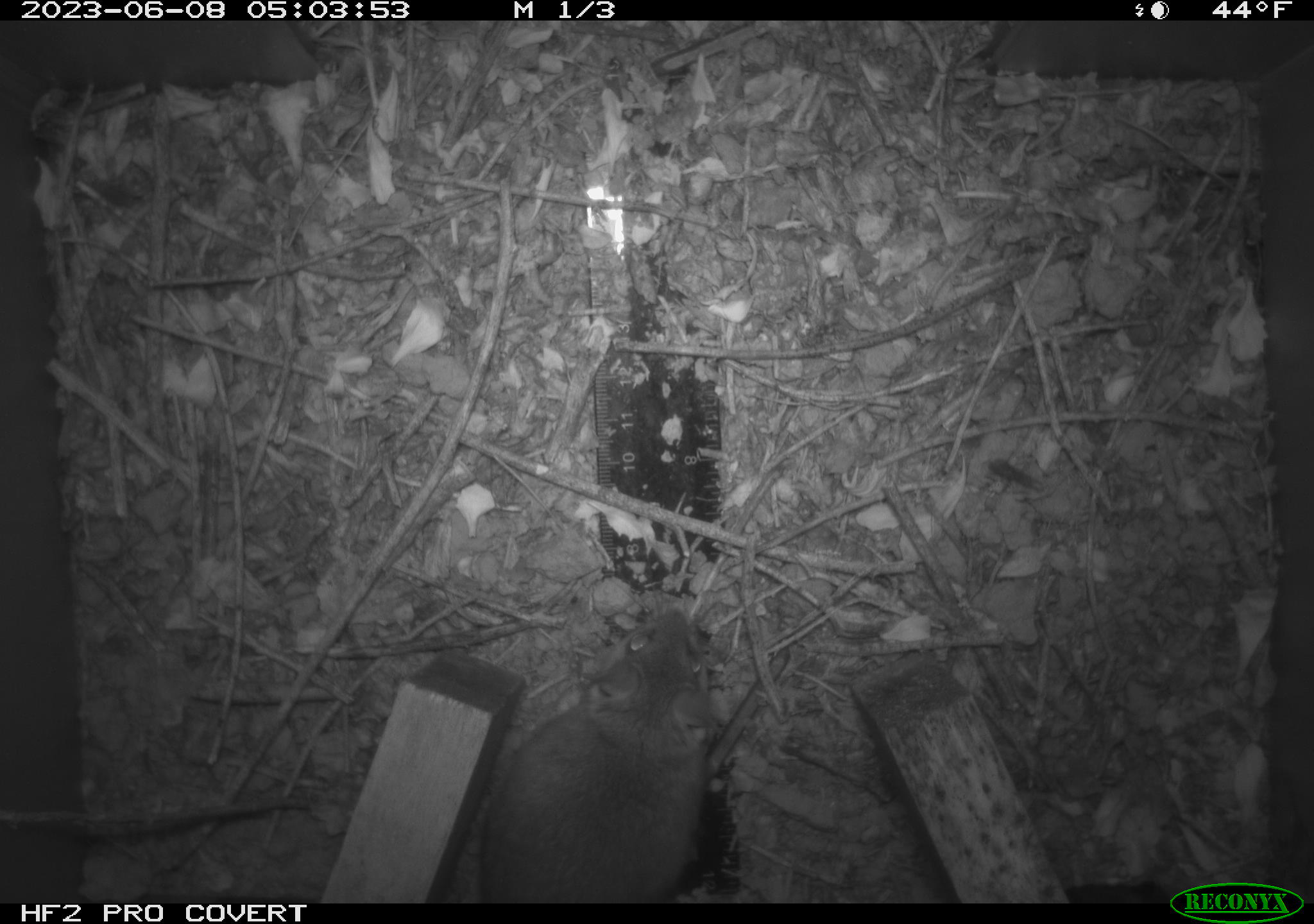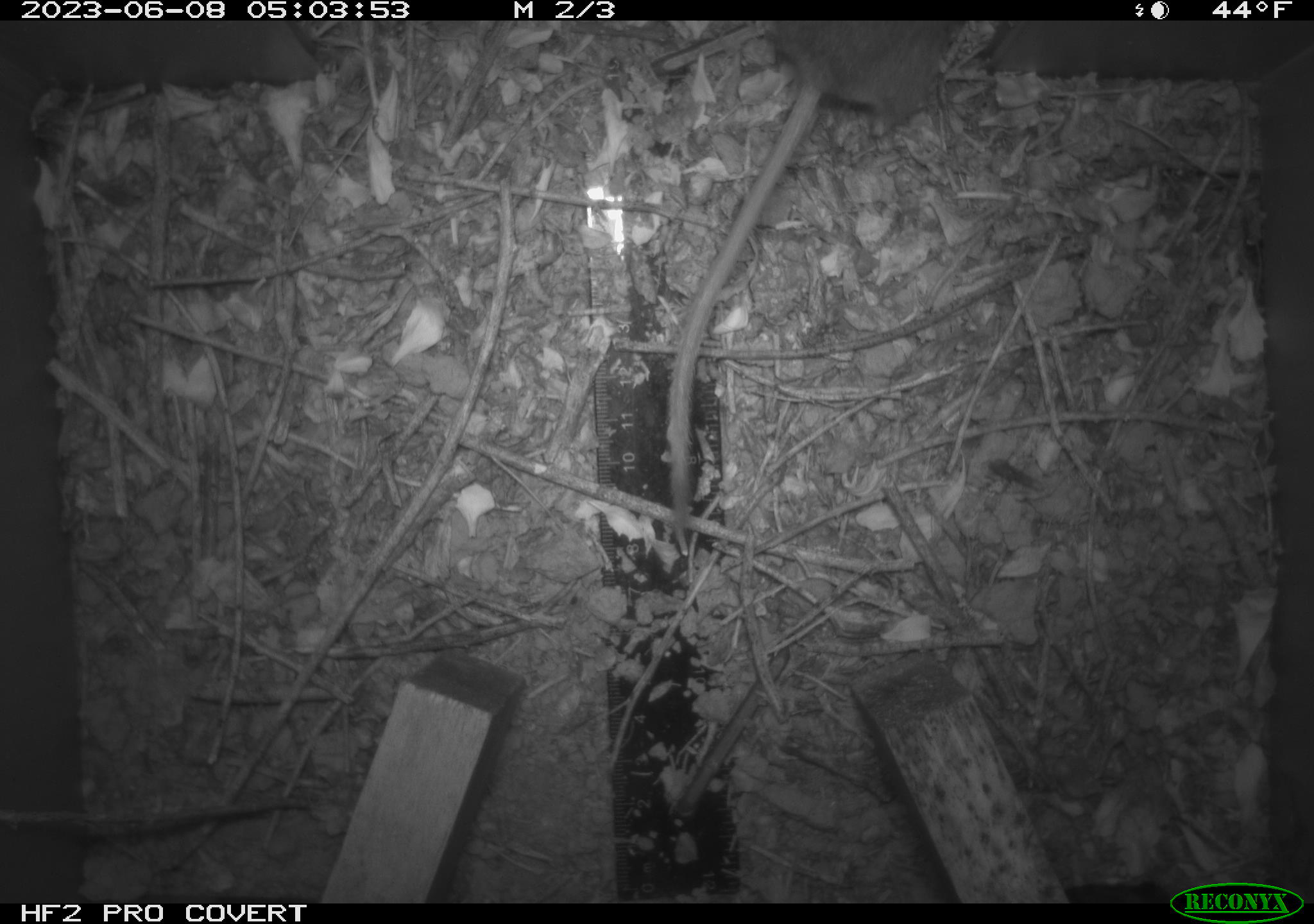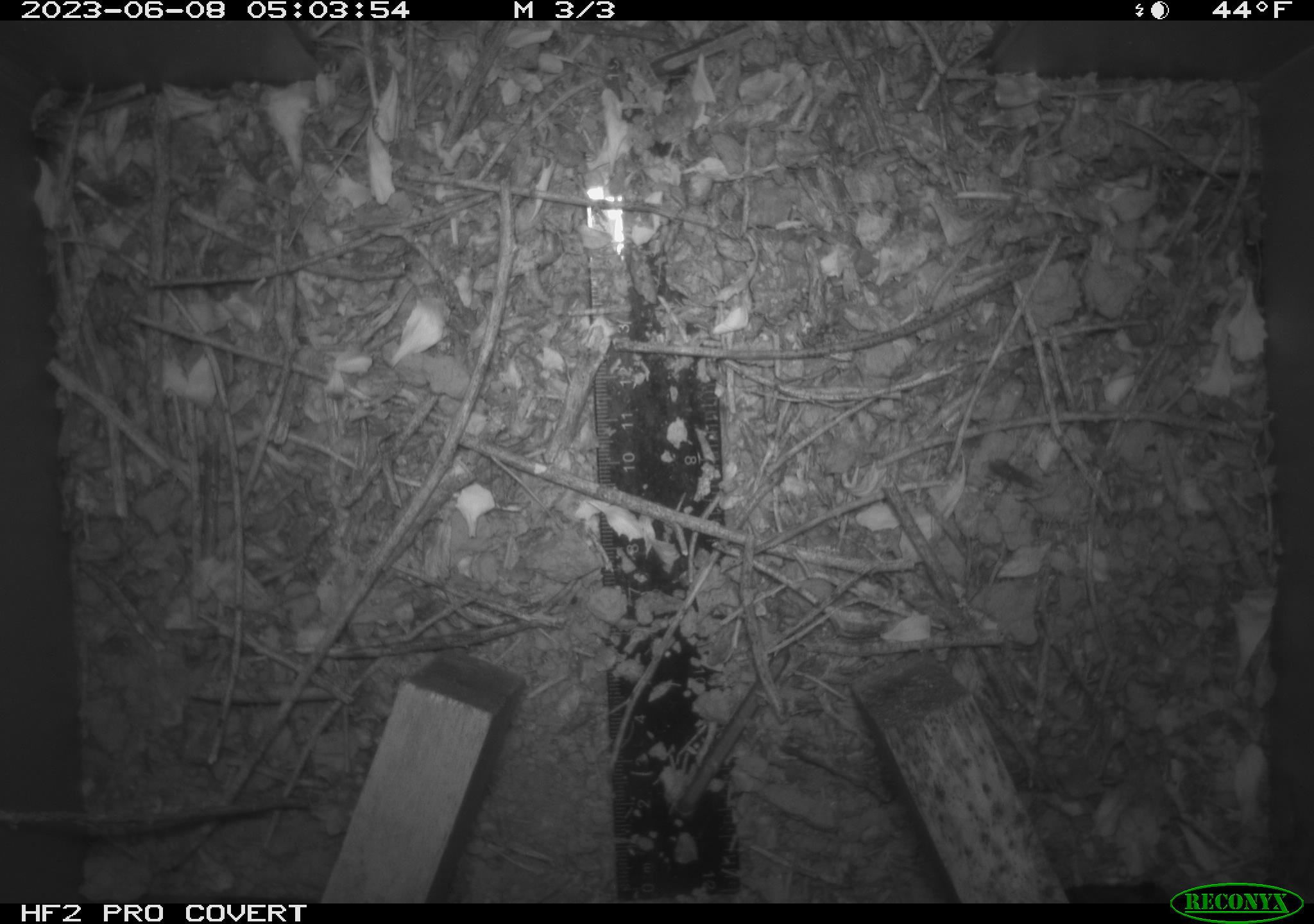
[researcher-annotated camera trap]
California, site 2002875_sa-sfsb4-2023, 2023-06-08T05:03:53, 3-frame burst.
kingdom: Animalia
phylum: Chordata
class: Mammalia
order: Rodentia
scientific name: Rodentia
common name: mouse species